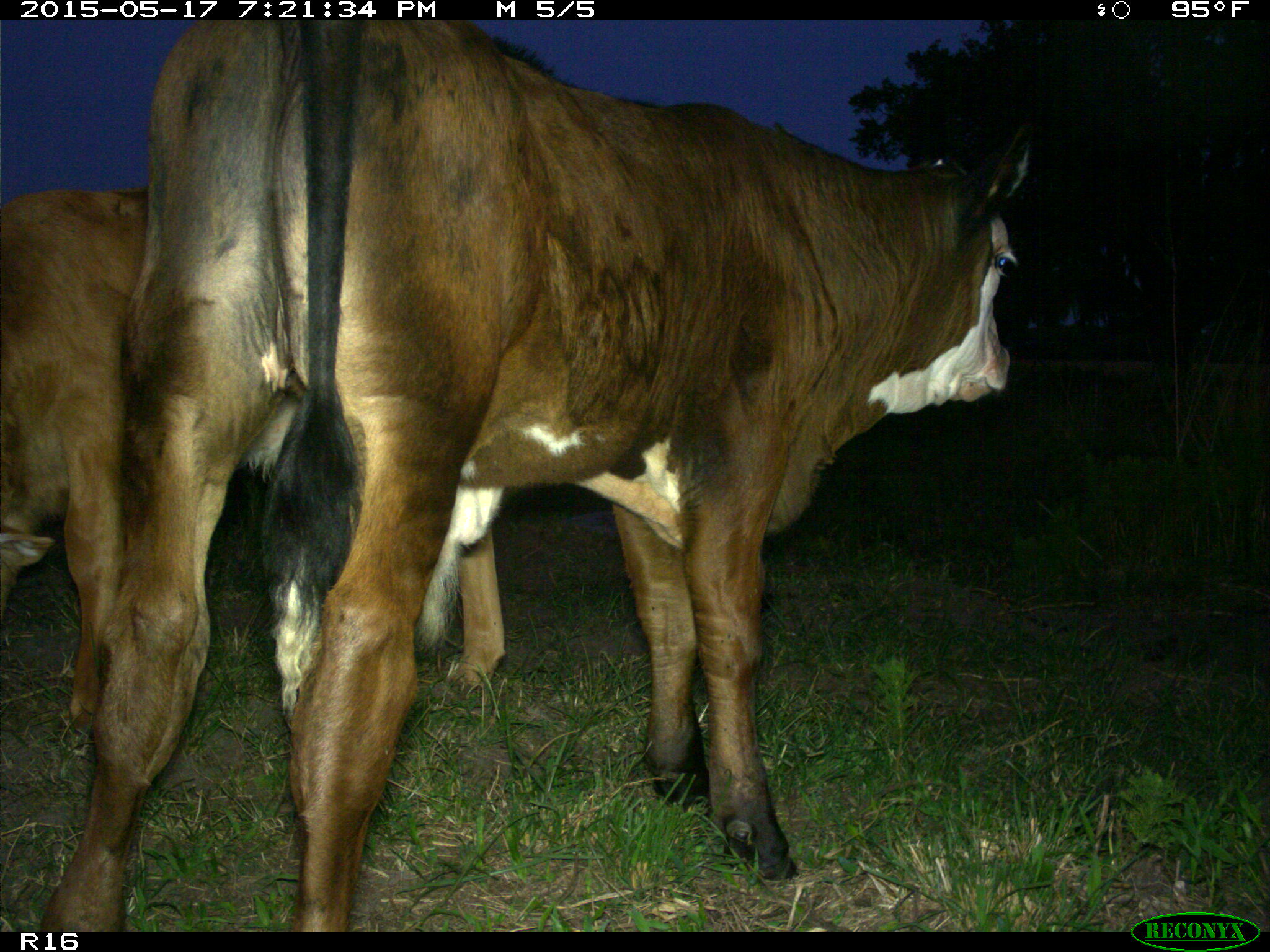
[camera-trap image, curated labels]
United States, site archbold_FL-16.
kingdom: Animalia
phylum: Chordata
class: Mammalia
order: Artiodactyla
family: Bovidae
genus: Bos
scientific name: Bos taurus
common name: domestic cow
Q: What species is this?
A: Bos taurus (domestic cow).